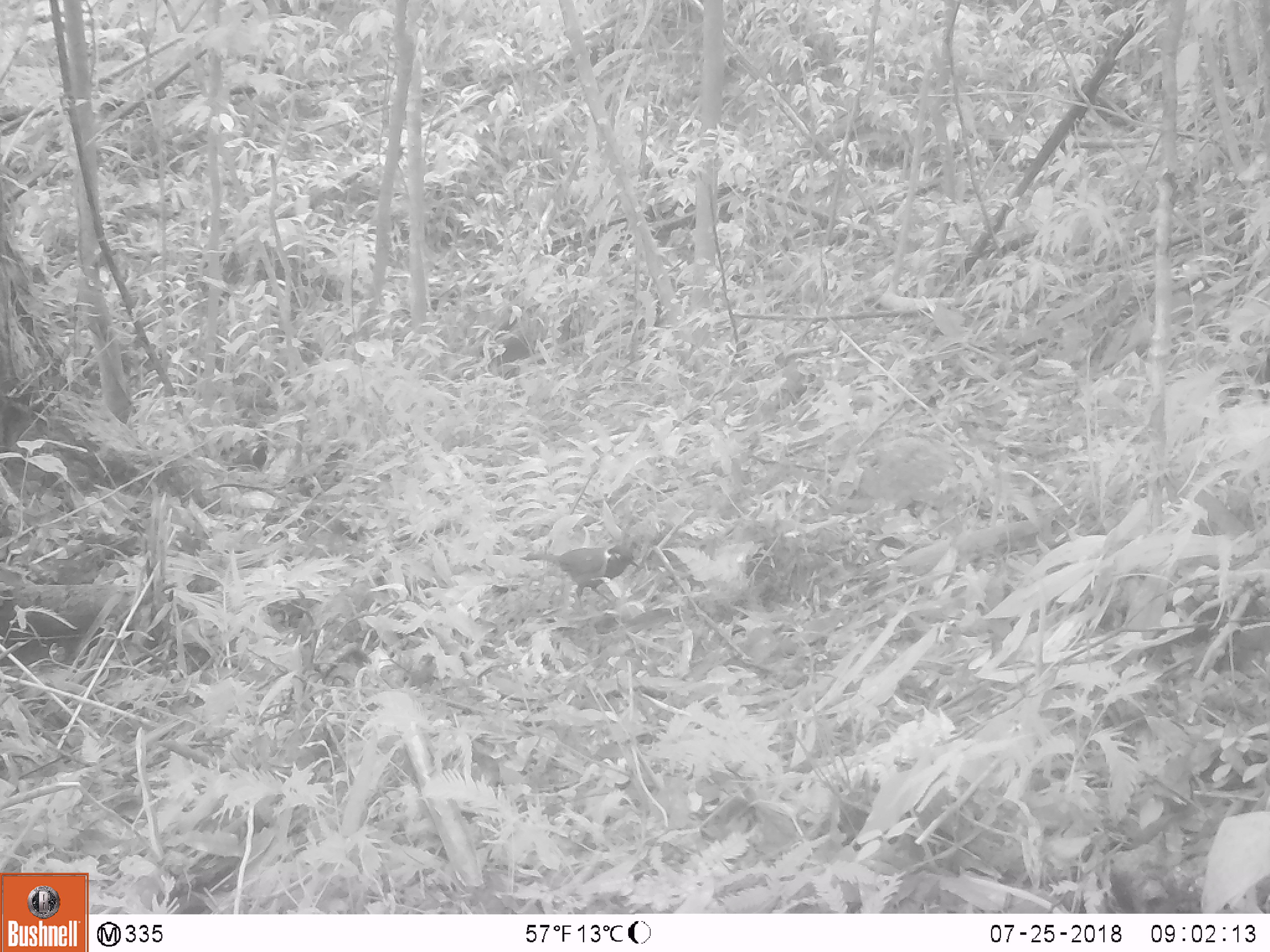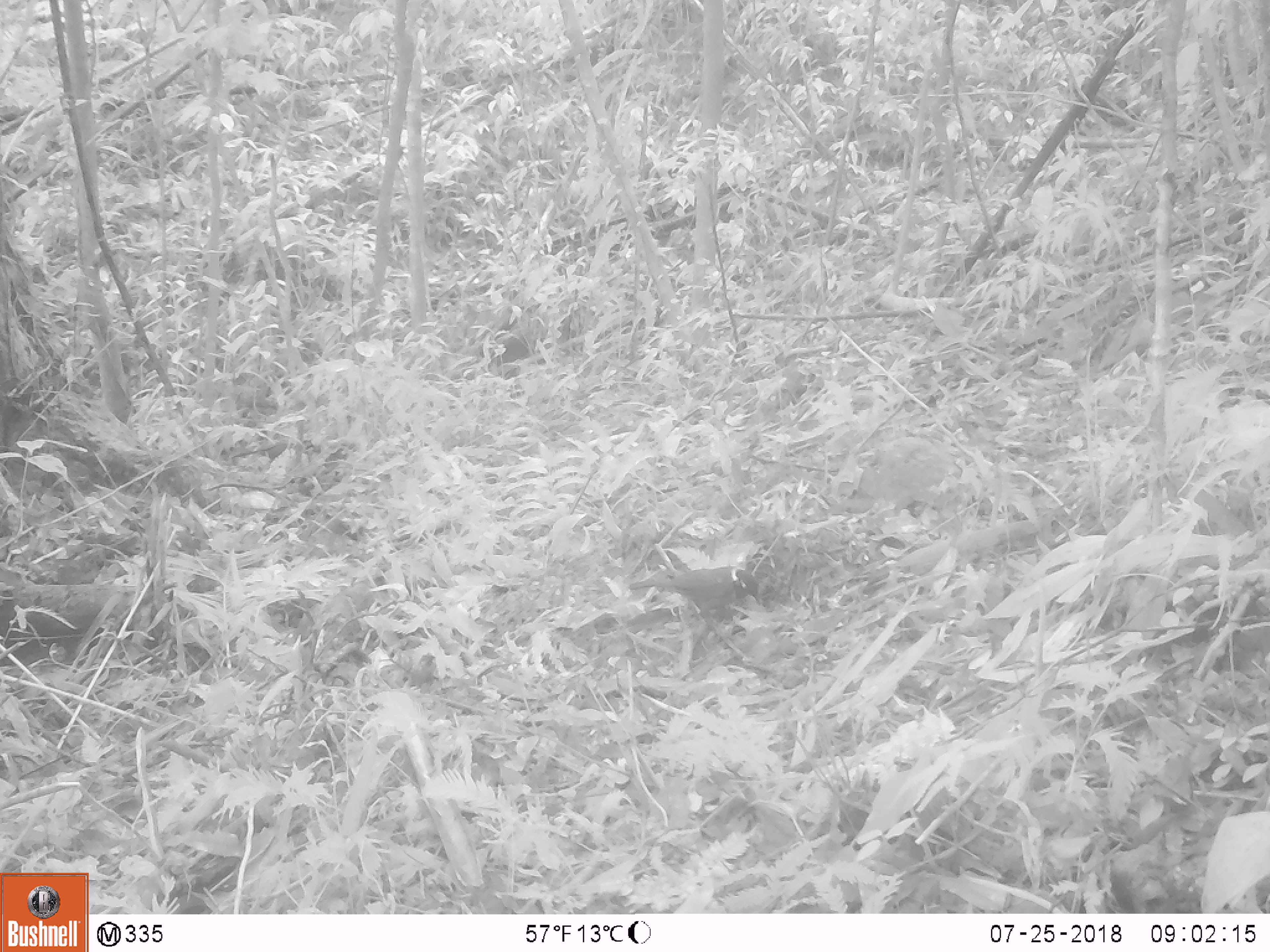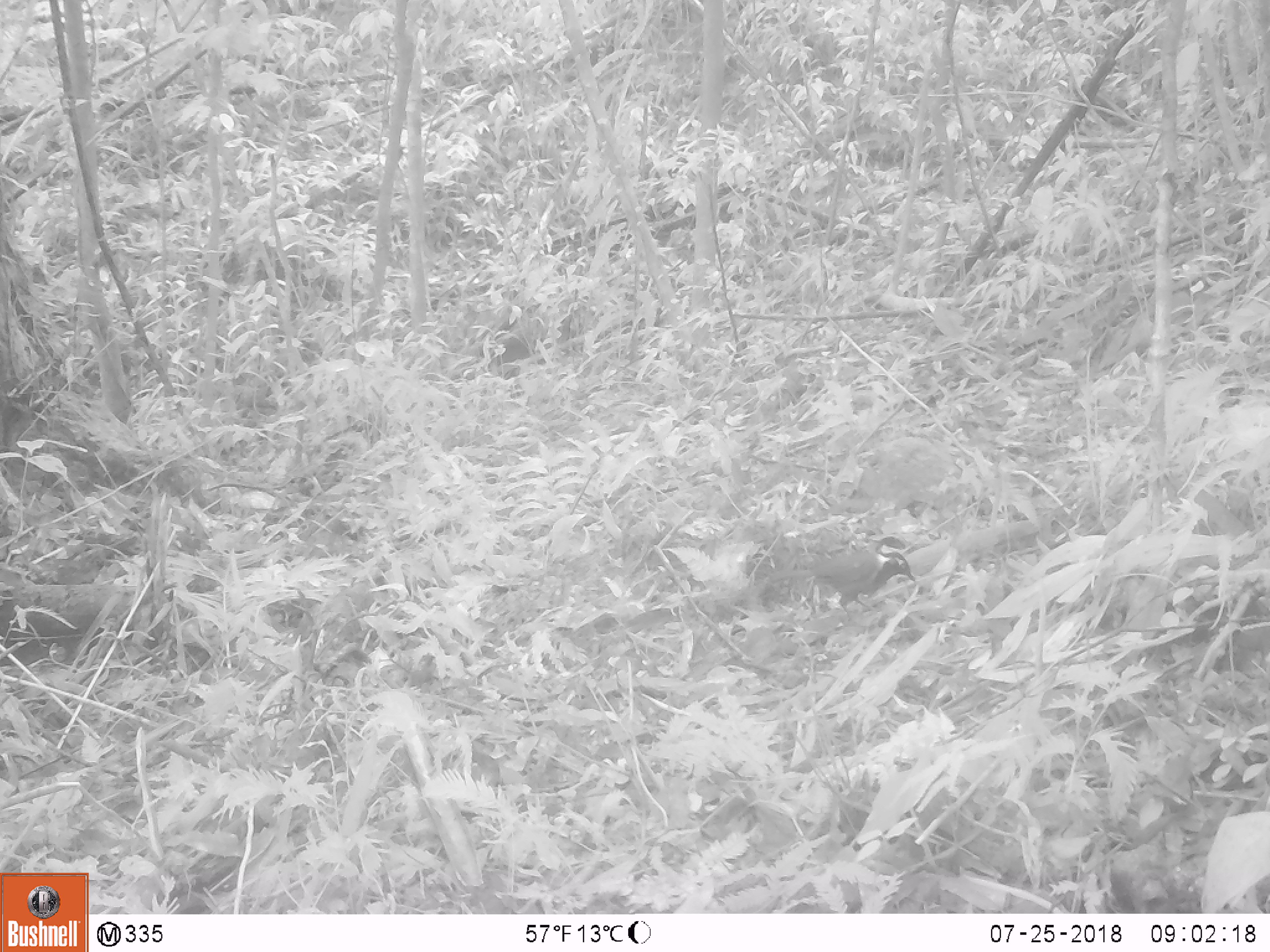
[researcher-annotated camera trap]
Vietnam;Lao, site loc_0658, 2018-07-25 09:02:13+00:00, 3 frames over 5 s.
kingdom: Animalia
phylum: Chordata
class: Aves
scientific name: Aves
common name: bird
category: unidentified bird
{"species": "unidentified bird (bird) (Aves)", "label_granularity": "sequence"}